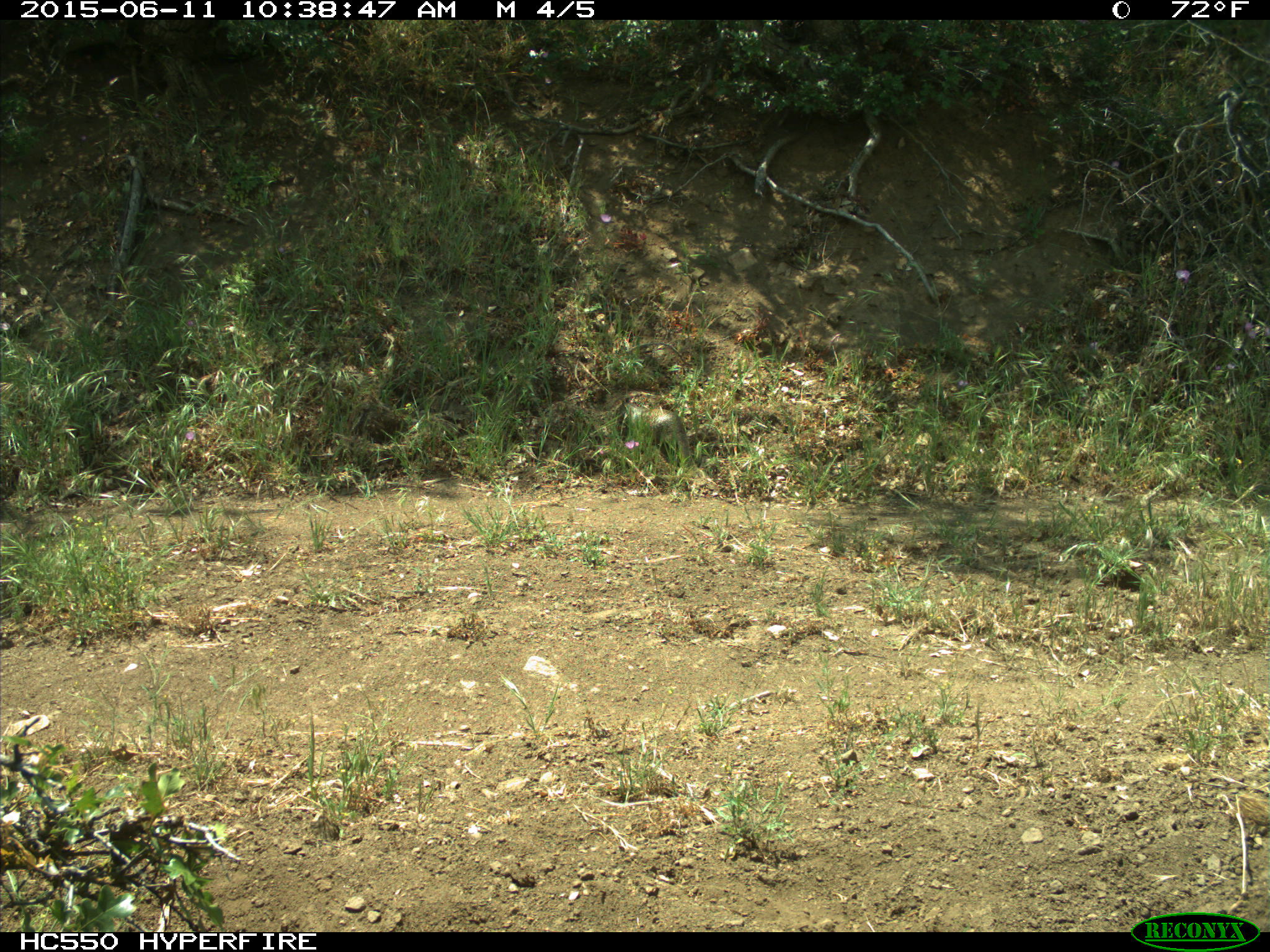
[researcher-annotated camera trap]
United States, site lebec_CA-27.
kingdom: Animalia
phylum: Chordata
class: Mammalia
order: Rodentia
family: Sciuridae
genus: Otospermophilus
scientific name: Otospermophilus beecheyi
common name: california ground squirrel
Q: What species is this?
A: Otospermophilus beecheyi (california ground squirrel).